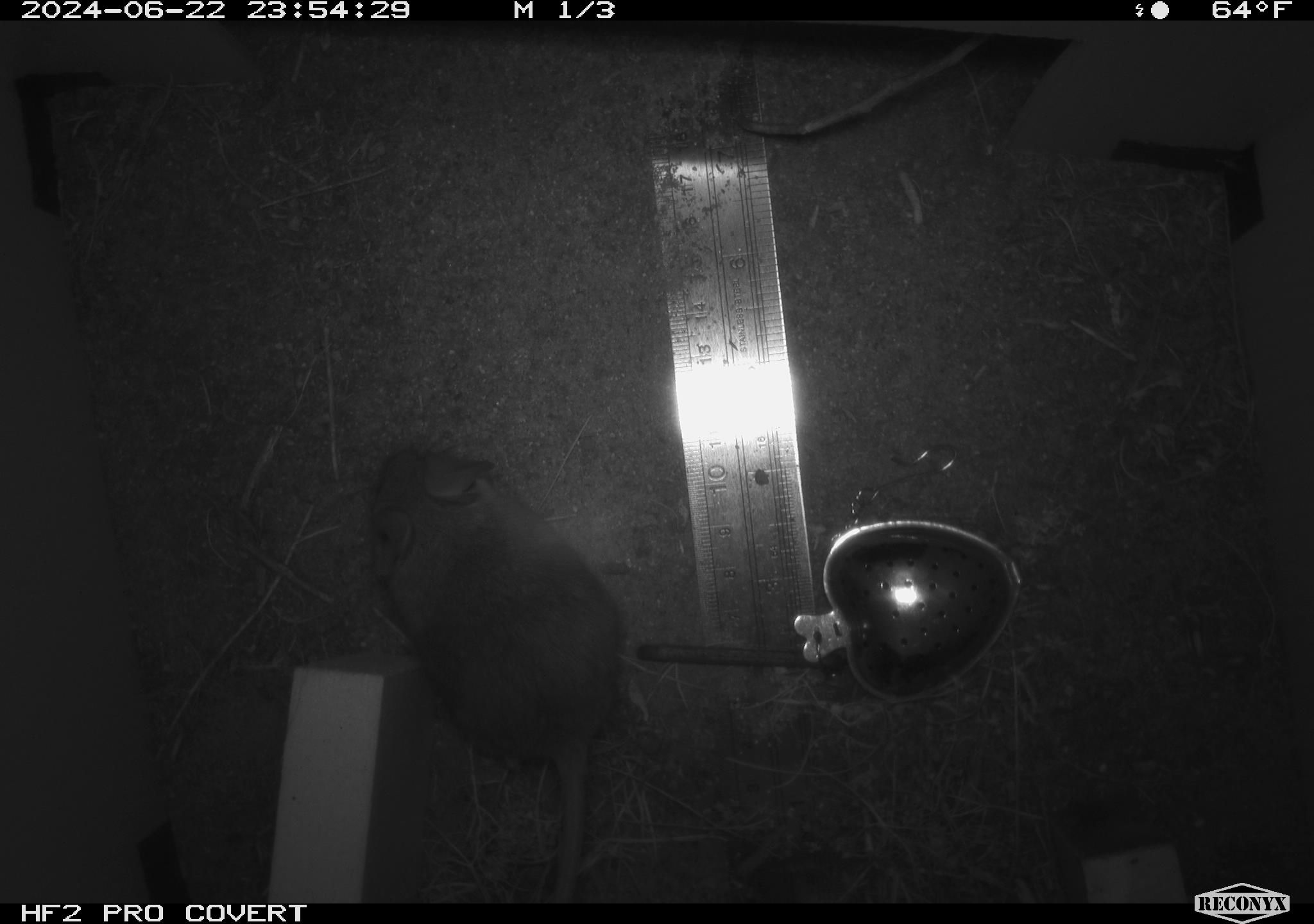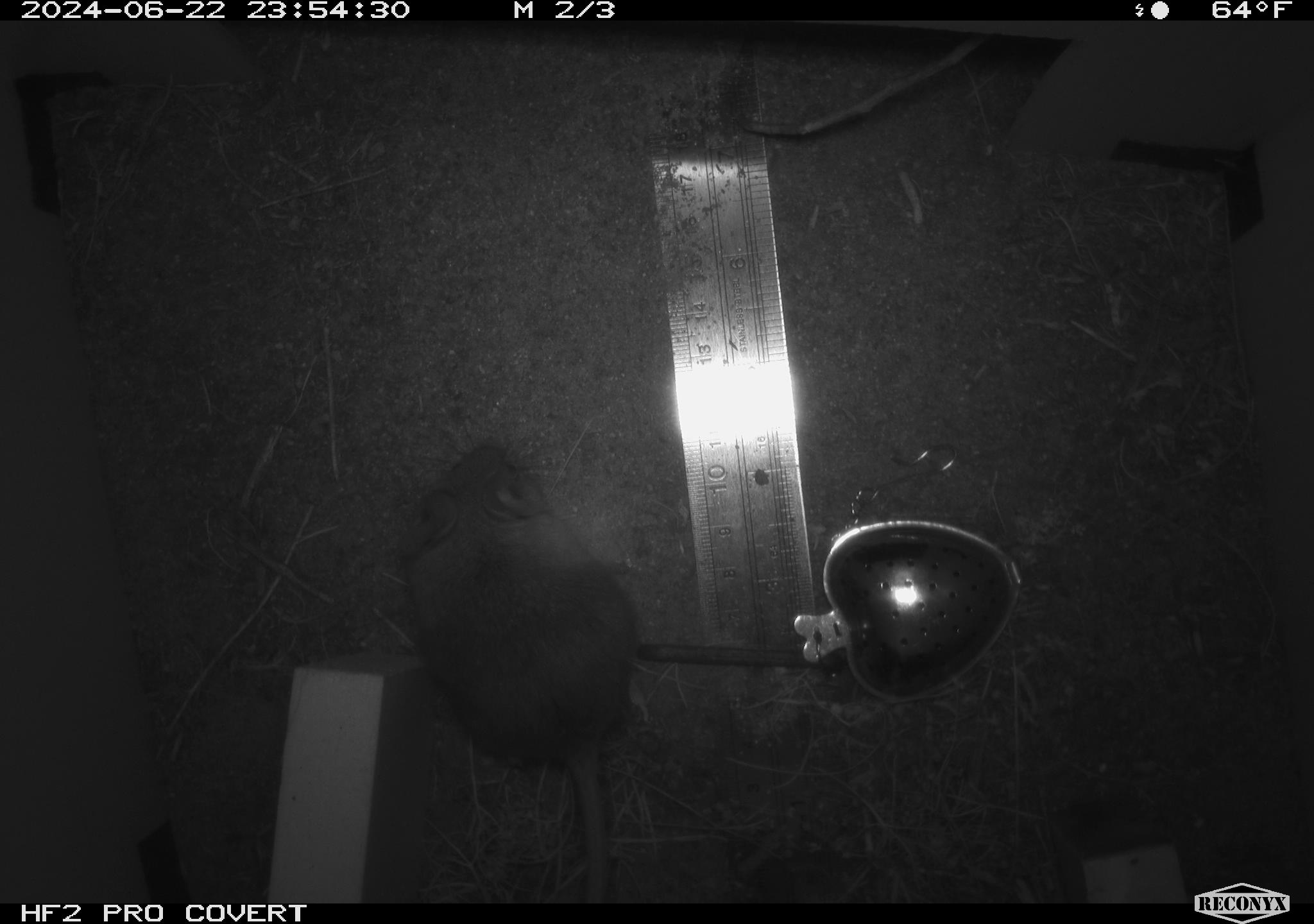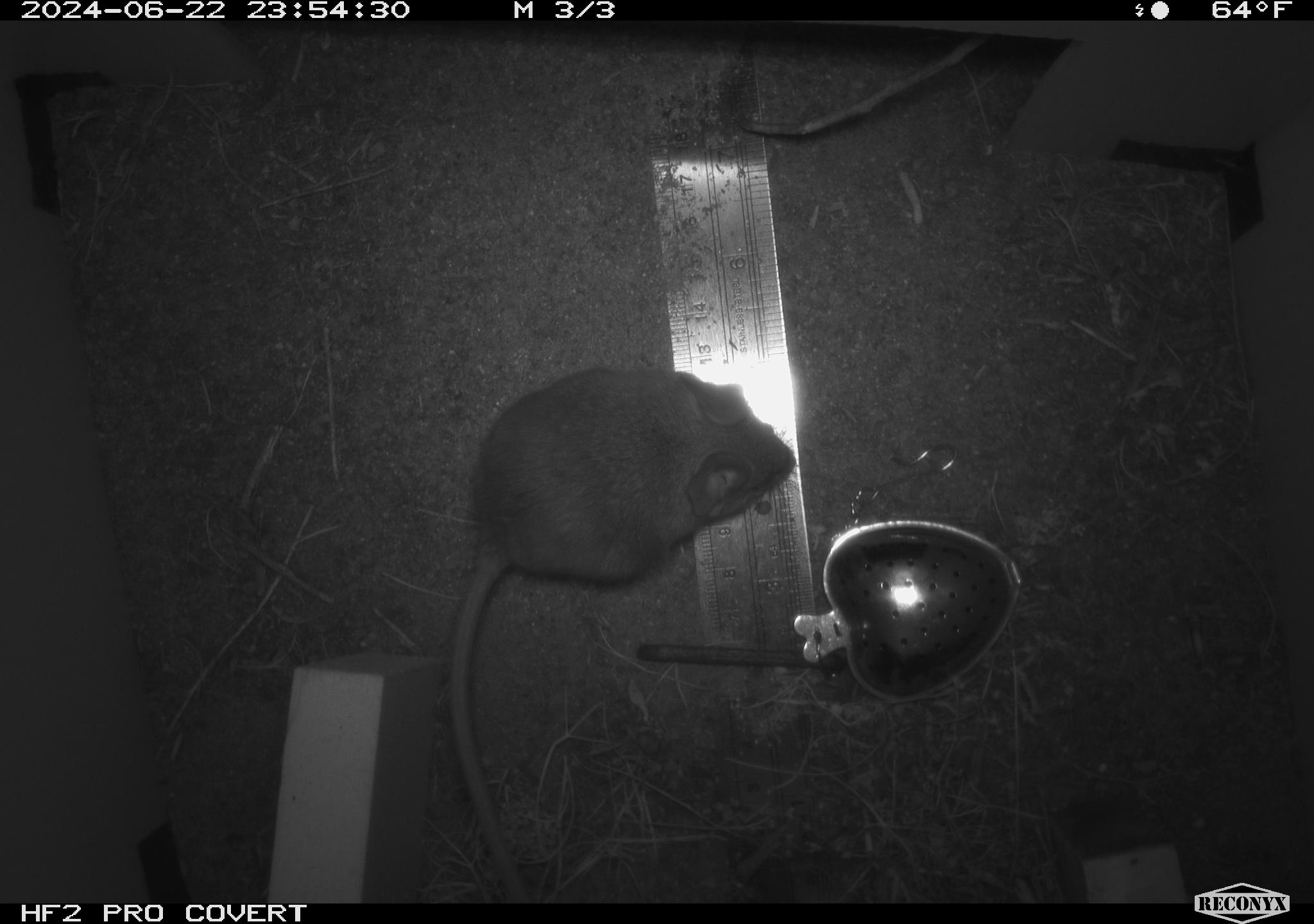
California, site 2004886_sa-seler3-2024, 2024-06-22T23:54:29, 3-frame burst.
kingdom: Animalia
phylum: Chordata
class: Mammalia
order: Rodentia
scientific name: Rodentia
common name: mouse species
Mouse species (Rodentia).